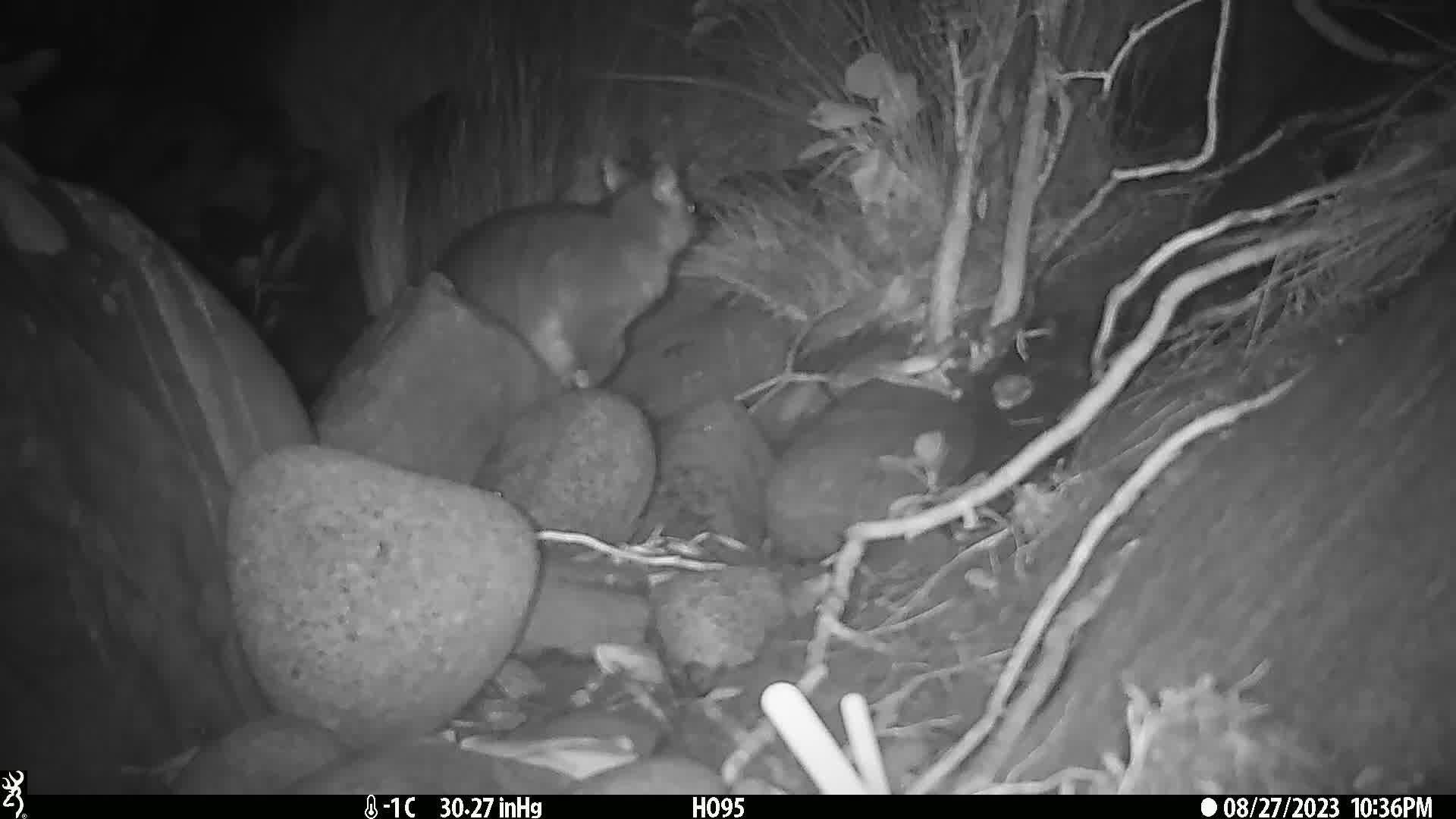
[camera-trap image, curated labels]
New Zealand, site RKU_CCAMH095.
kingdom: Animalia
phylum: Chordata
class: Mammalia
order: Diprotodontia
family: Phalangeridae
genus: Trichosurus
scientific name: Trichosurus vulpecula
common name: common brushtail possum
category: possum